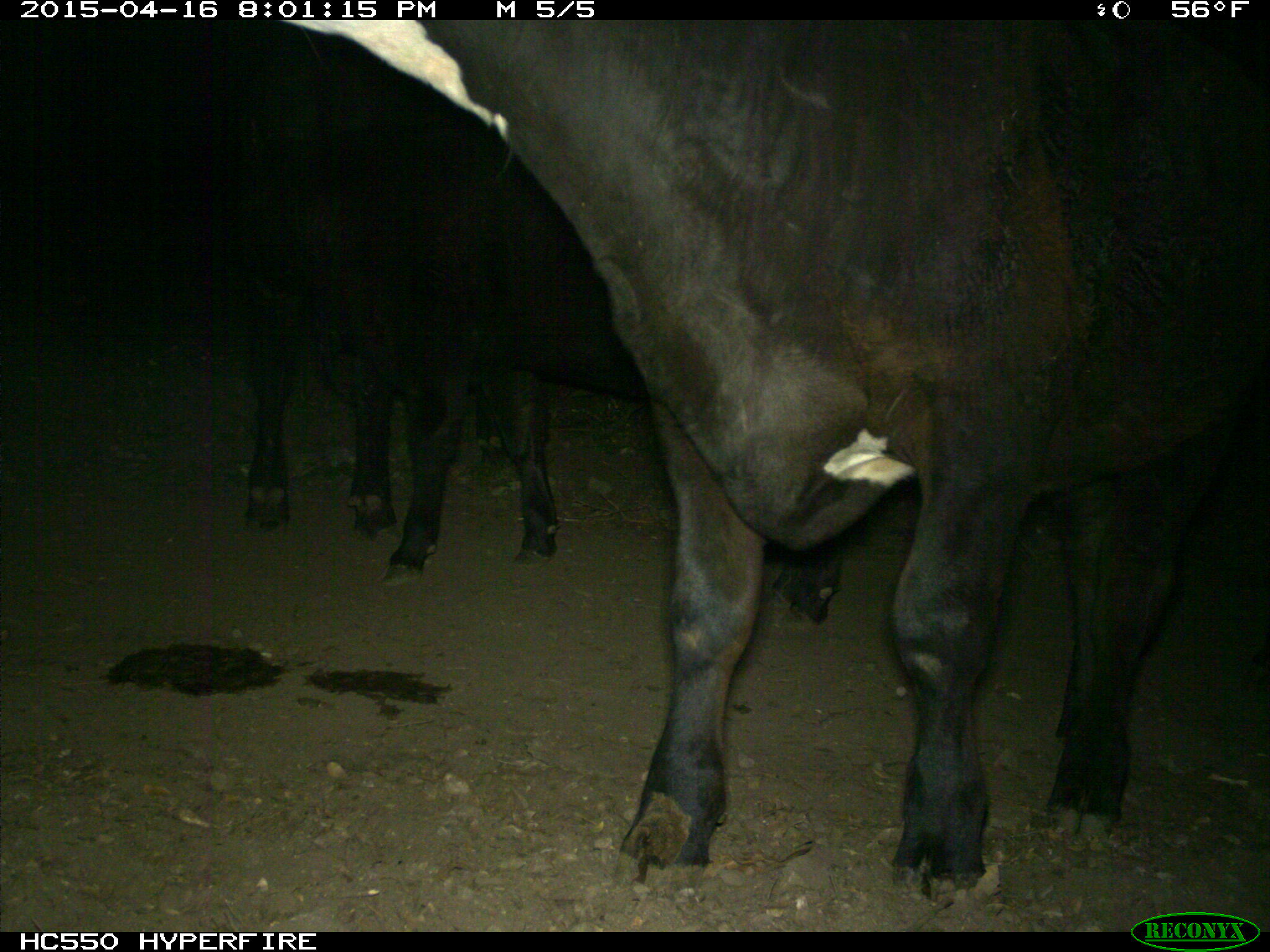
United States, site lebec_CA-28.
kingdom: Animalia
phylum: Chordata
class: Mammalia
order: Artiodactyla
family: Bovidae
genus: Bos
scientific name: Bos taurus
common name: domestic cow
Bos taurus (domestic cow).